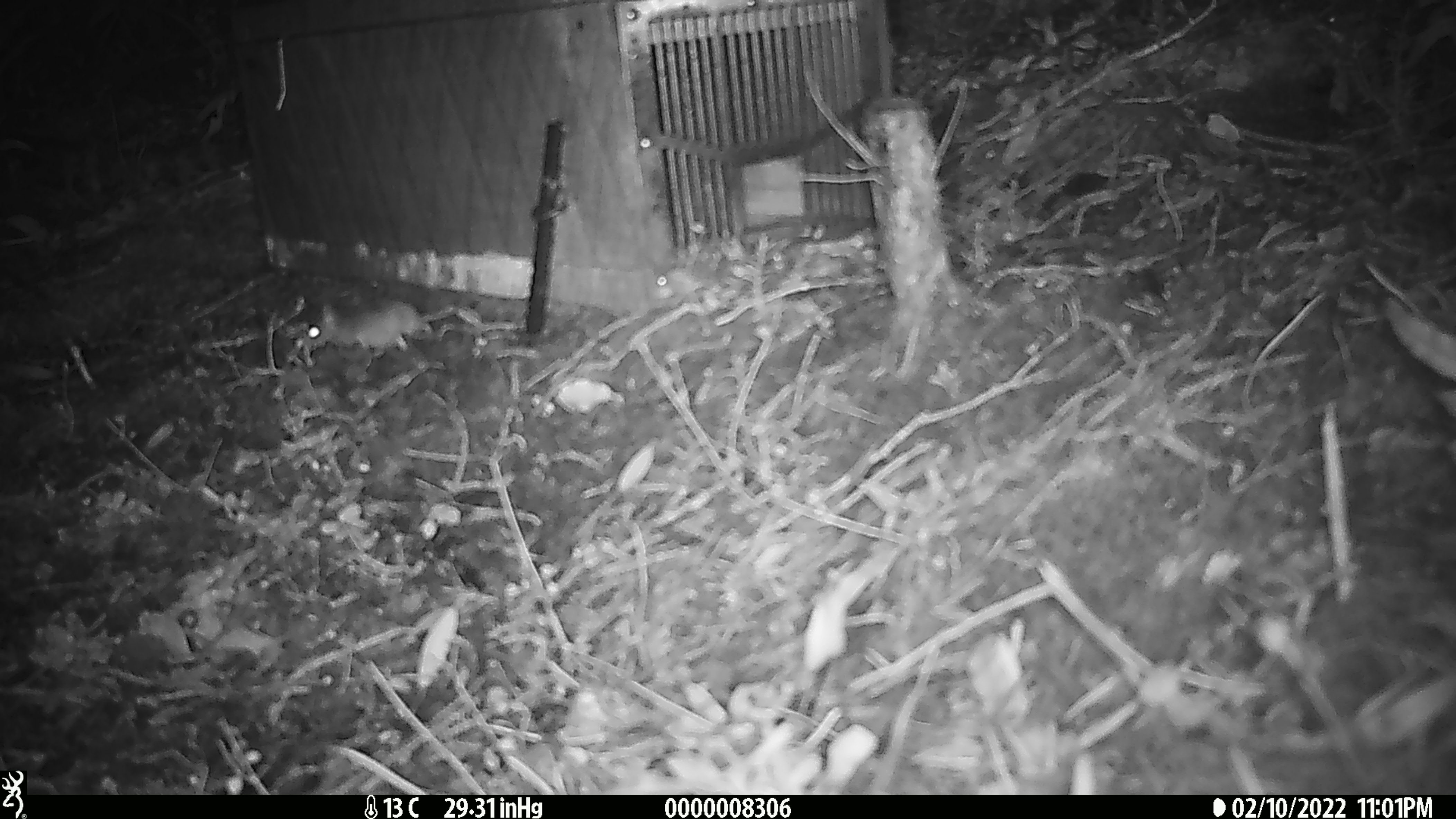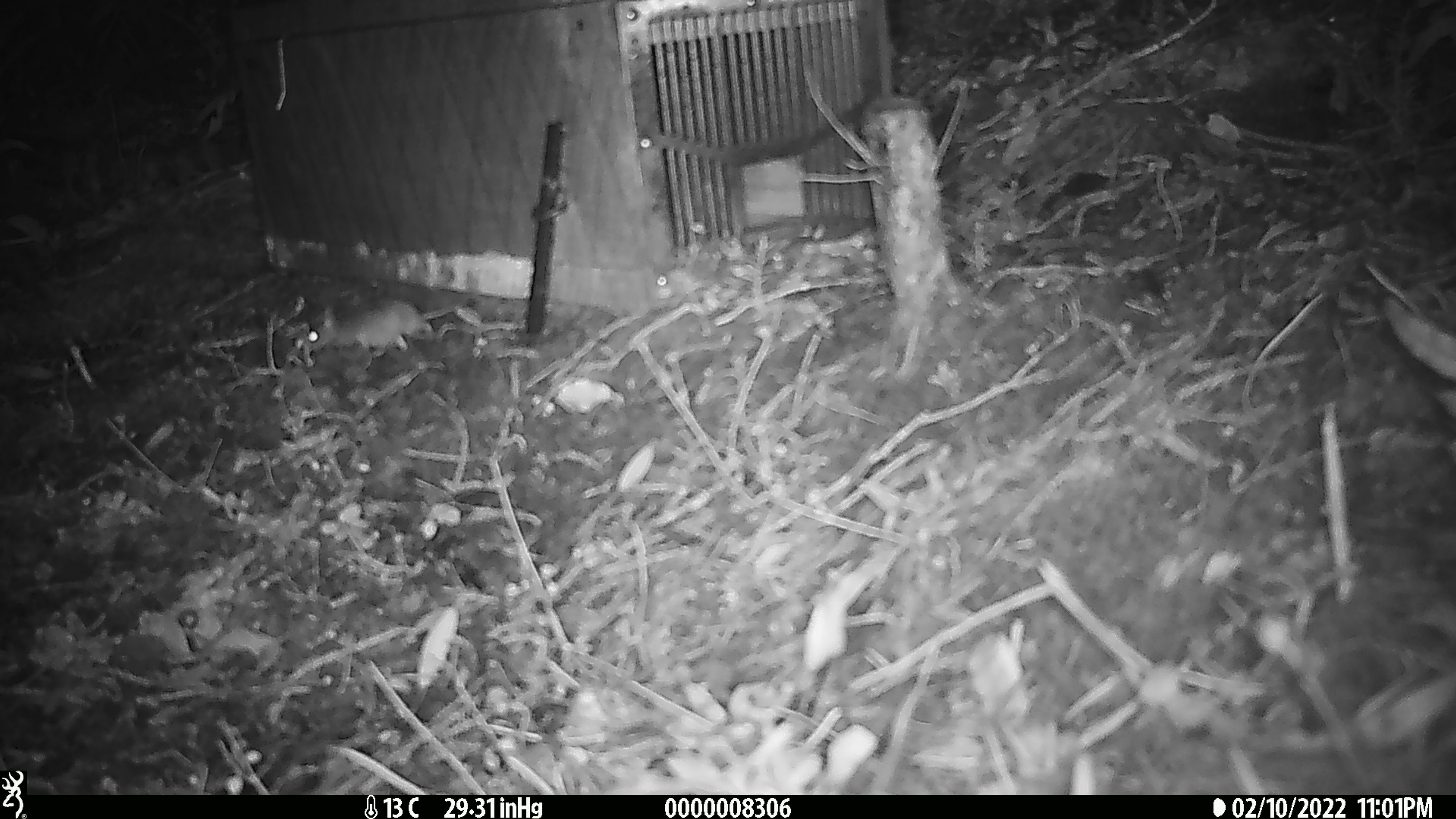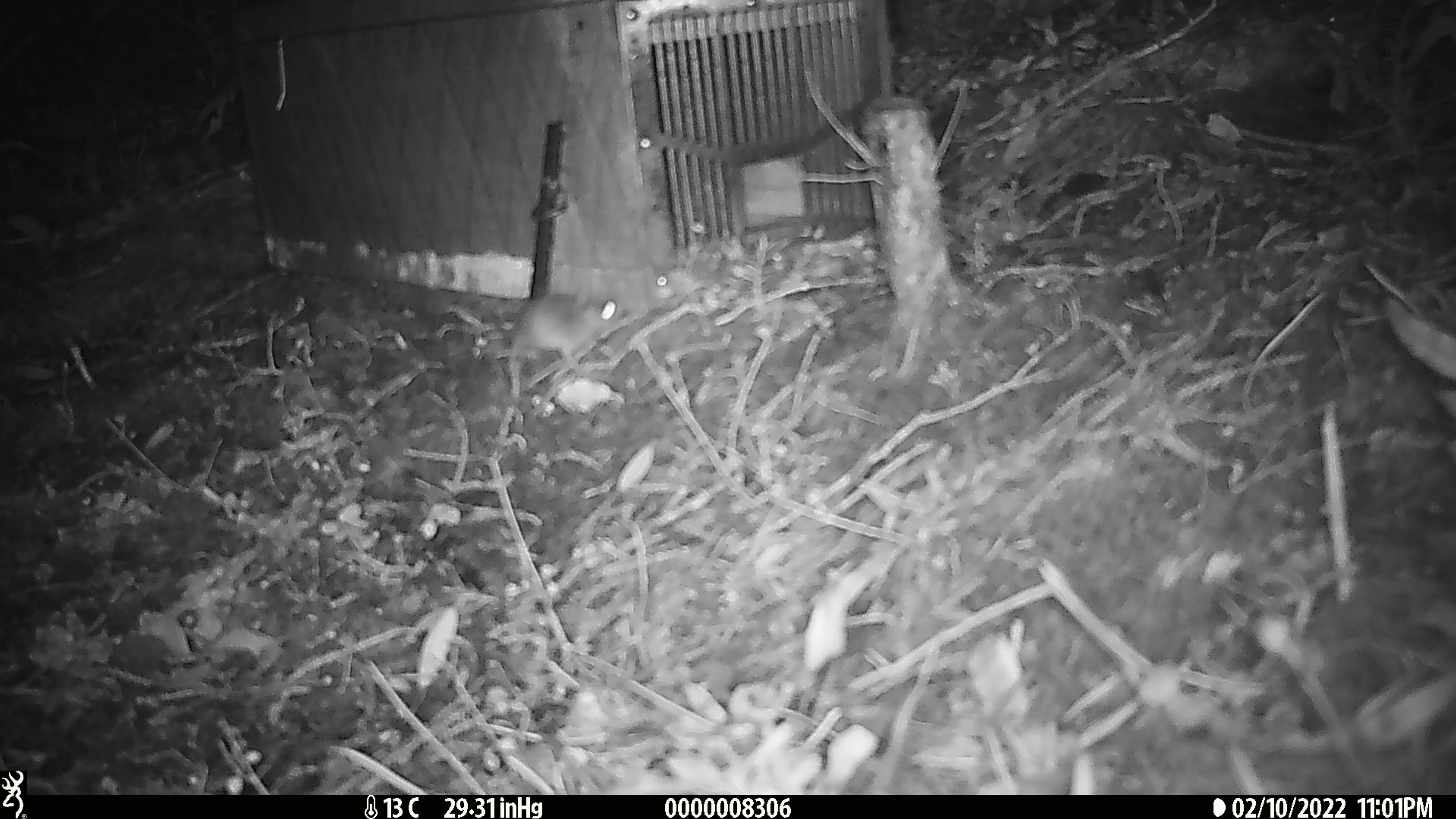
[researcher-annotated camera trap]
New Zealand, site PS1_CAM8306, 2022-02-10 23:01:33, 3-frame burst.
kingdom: Animalia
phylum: Chordata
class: Mammalia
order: Rodentia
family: Muridae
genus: Mus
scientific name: Mus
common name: mouse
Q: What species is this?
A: Mouse (Mus).